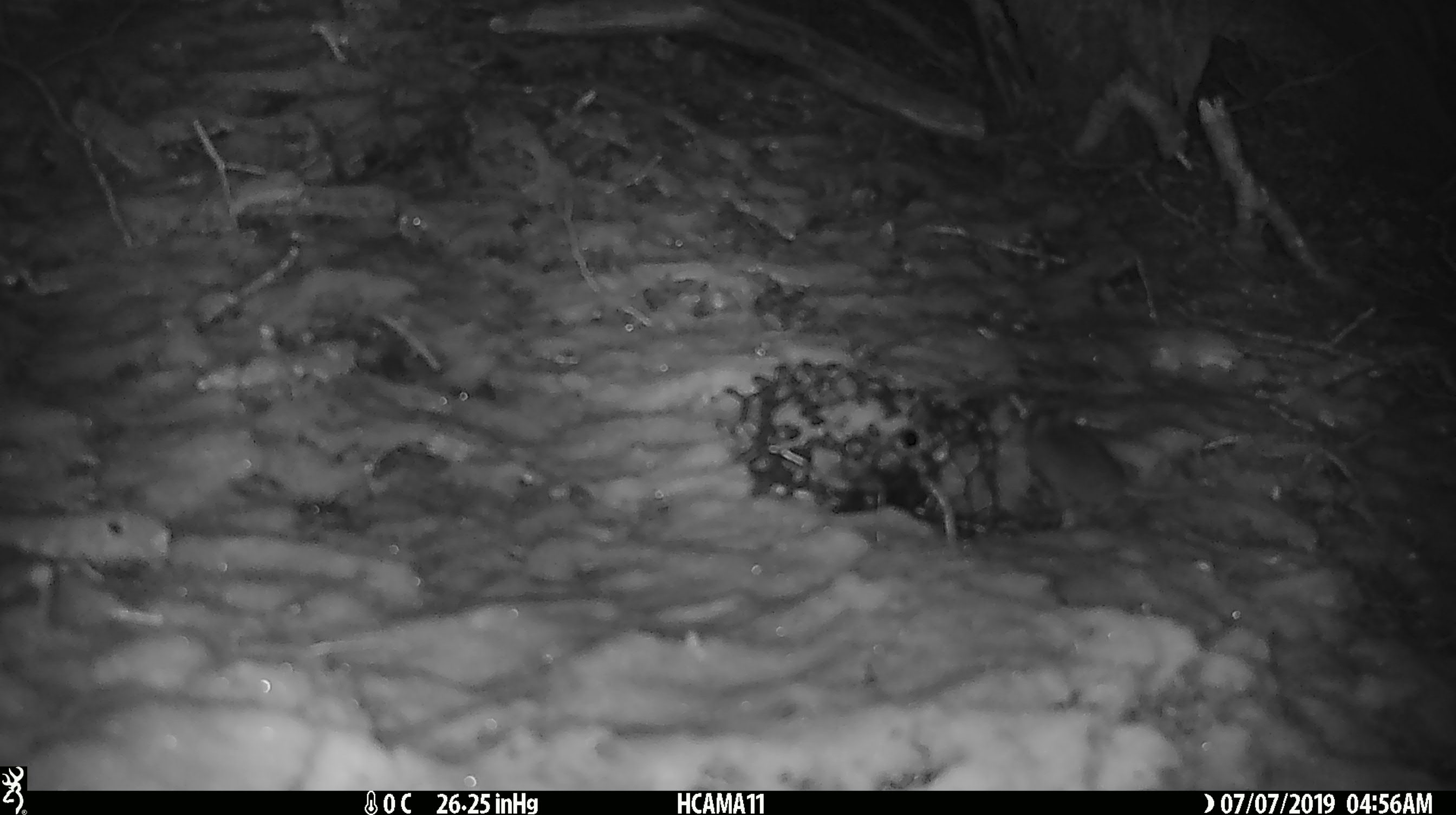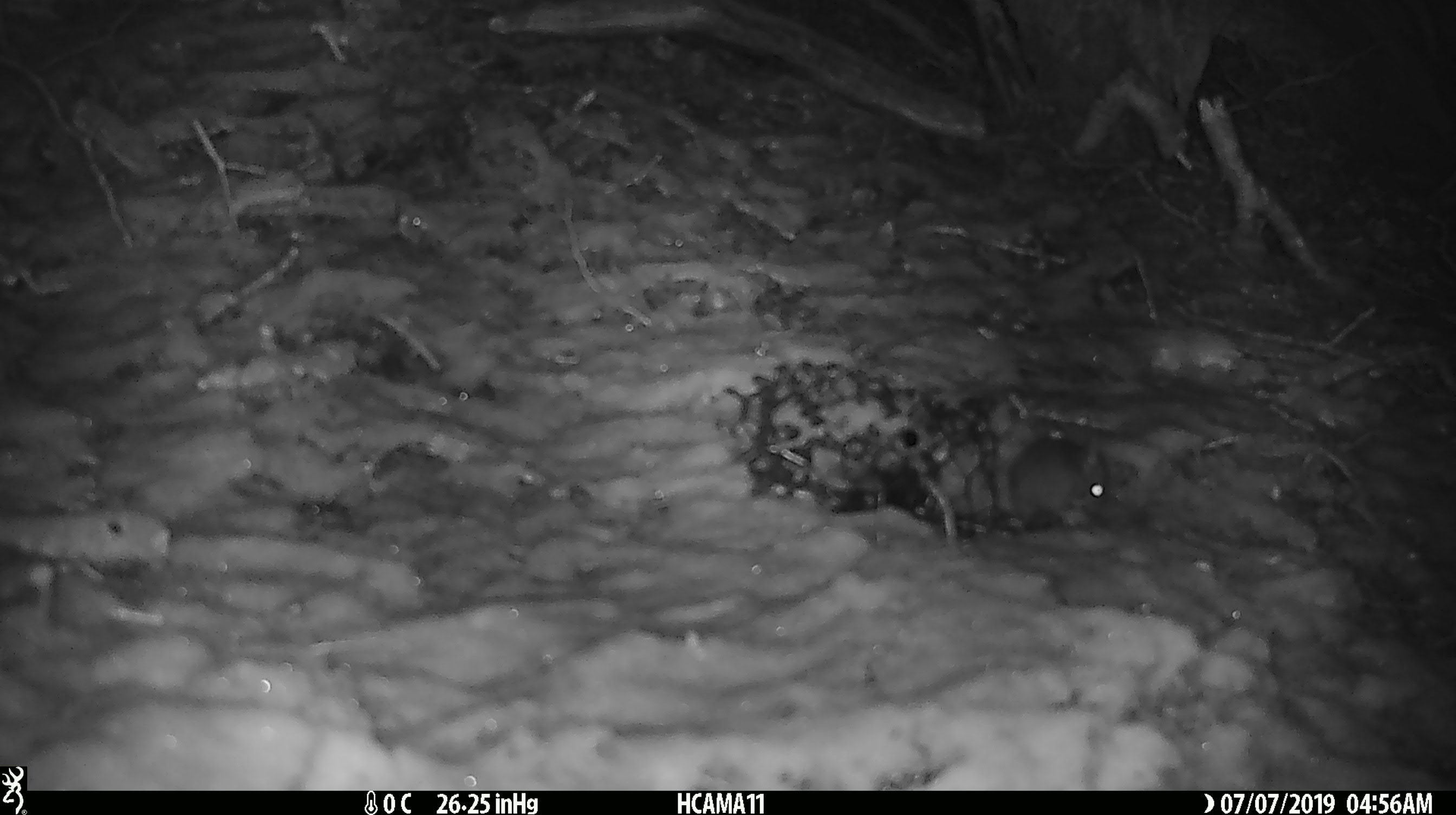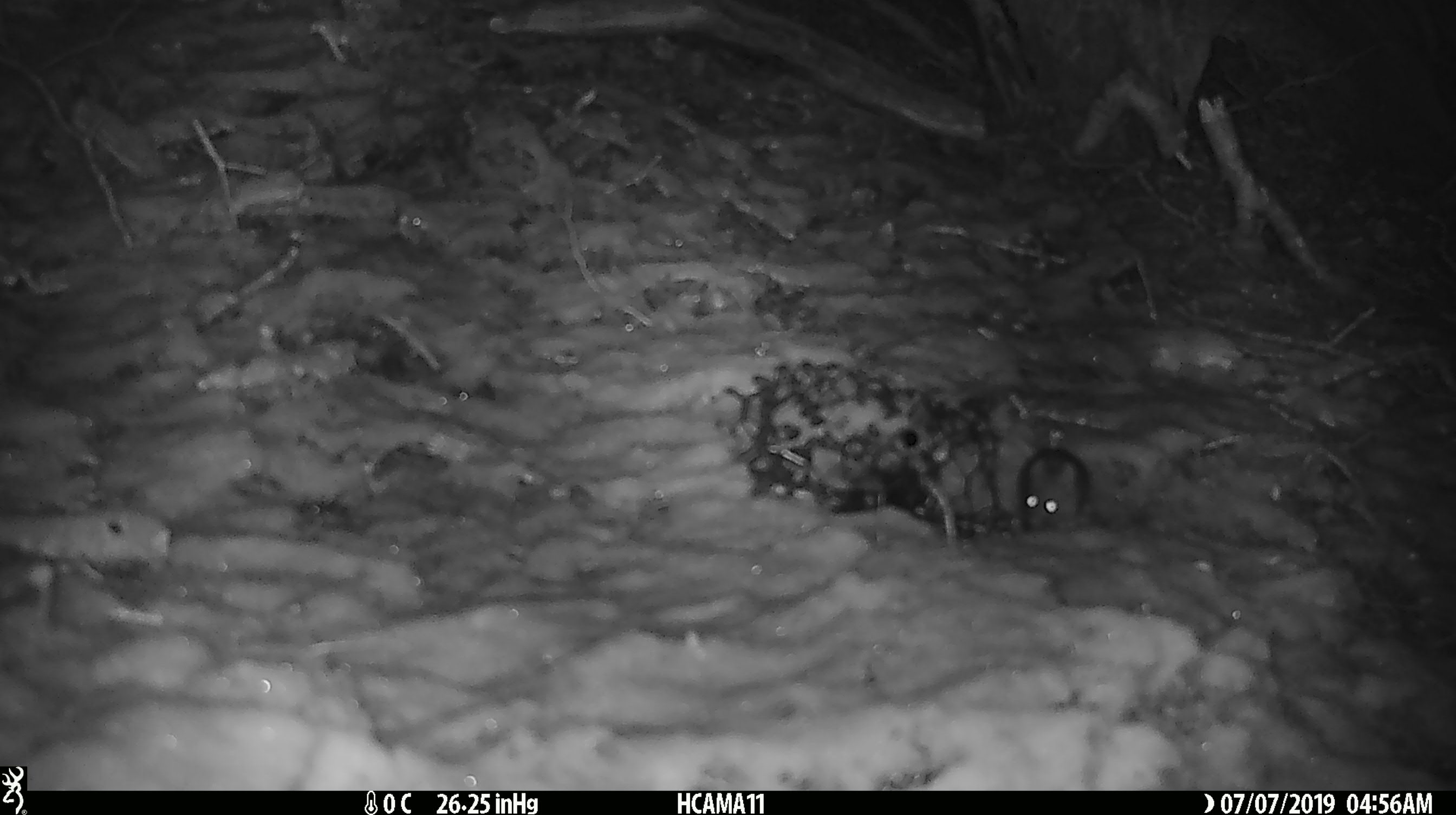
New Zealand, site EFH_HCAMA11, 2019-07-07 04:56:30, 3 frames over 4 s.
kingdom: Animalia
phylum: Chordata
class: Mammalia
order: Rodentia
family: Muridae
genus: Mus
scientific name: Mus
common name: mouse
Mouse (Mus).